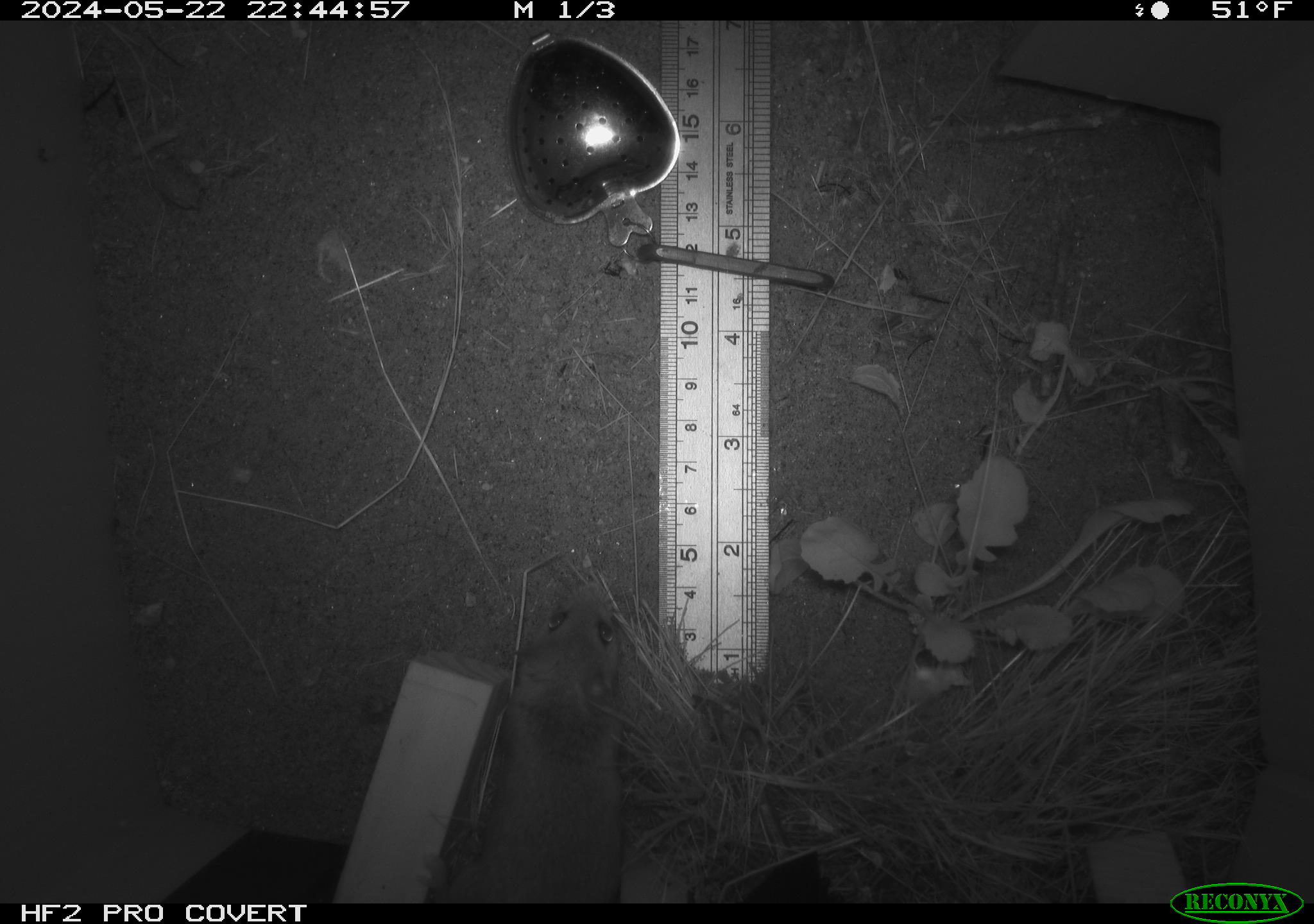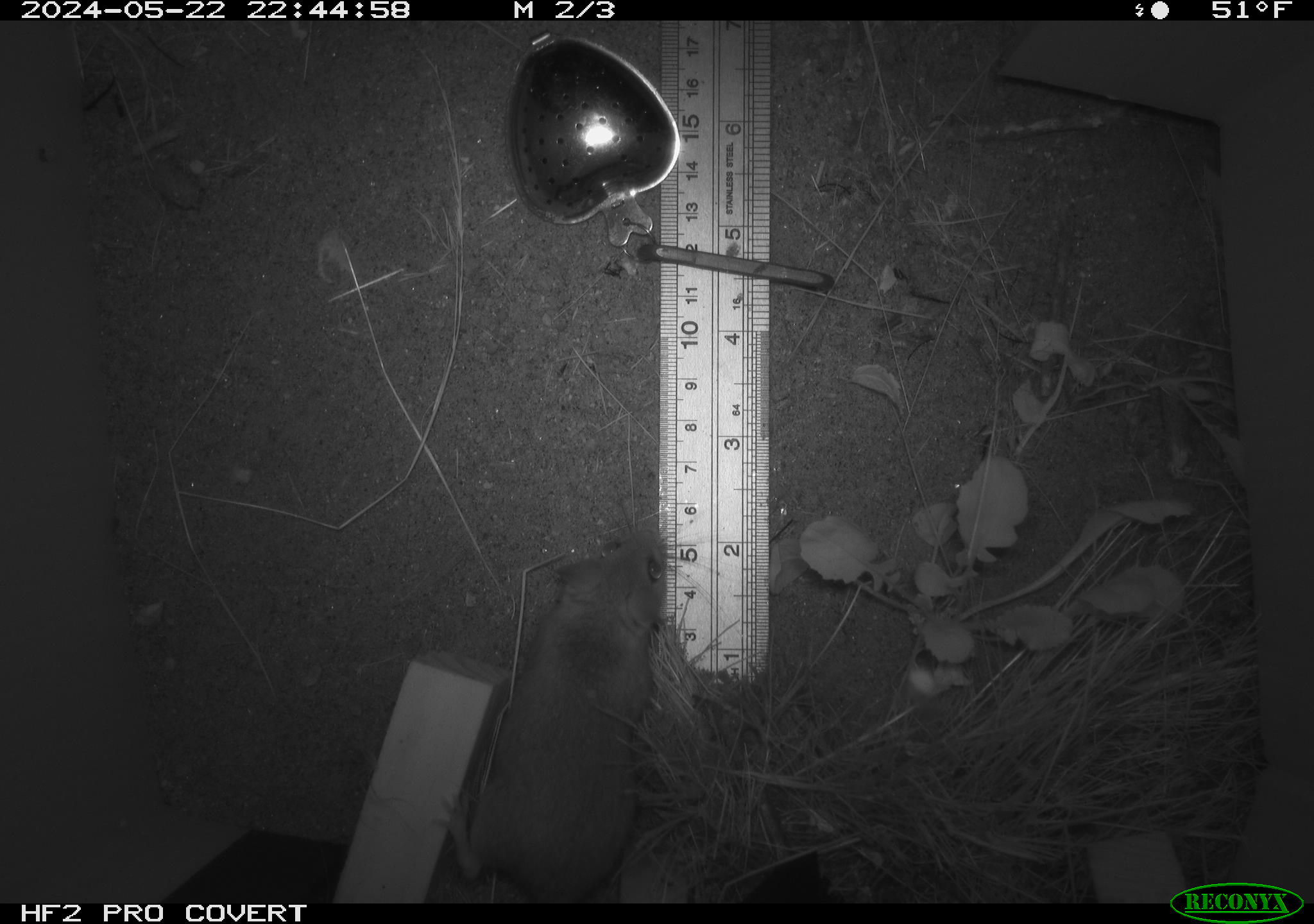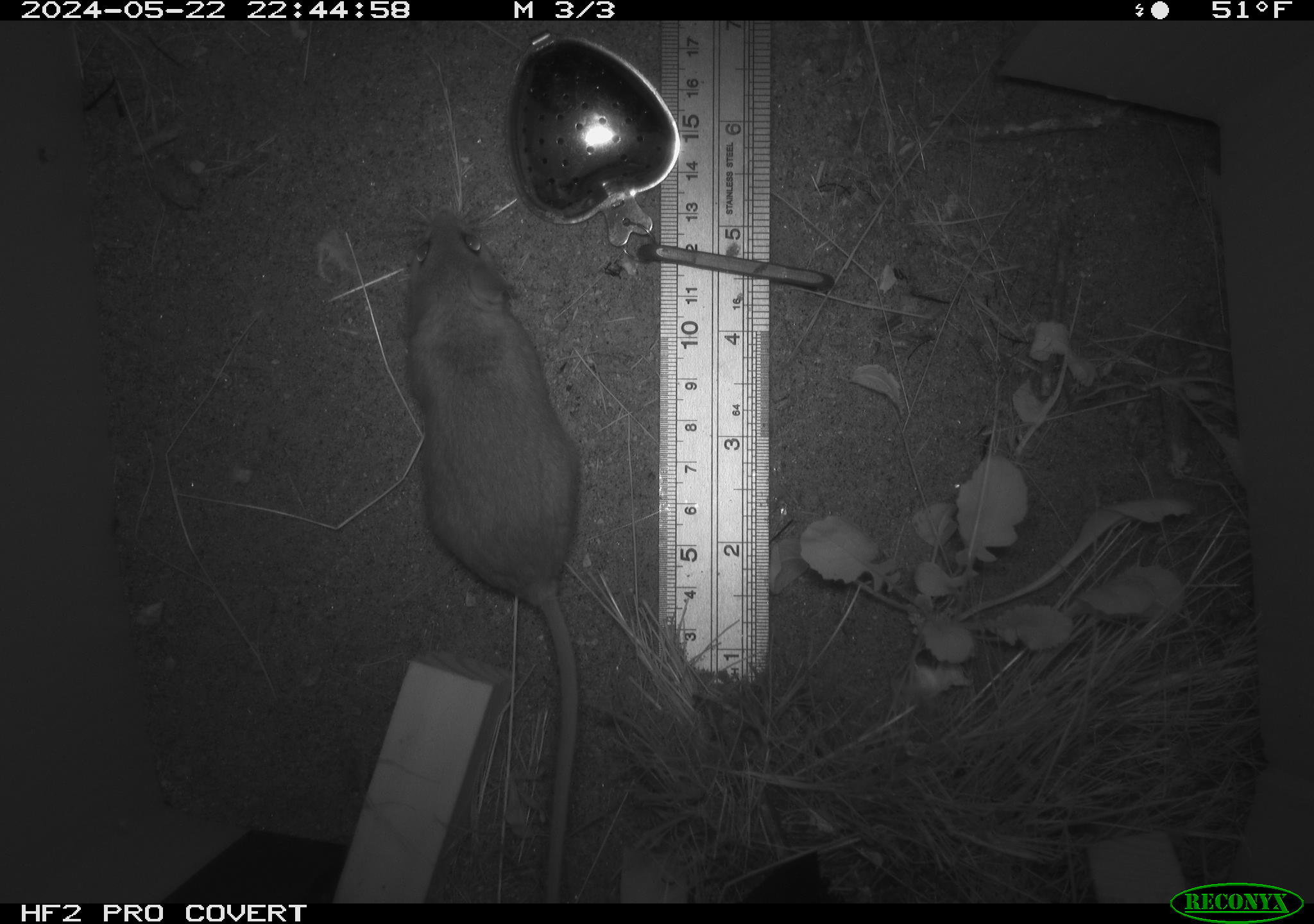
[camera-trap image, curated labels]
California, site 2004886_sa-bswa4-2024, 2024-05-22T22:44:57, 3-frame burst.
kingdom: Animalia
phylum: Chordata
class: Mammalia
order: Rodentia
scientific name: Rodentia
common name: rodent